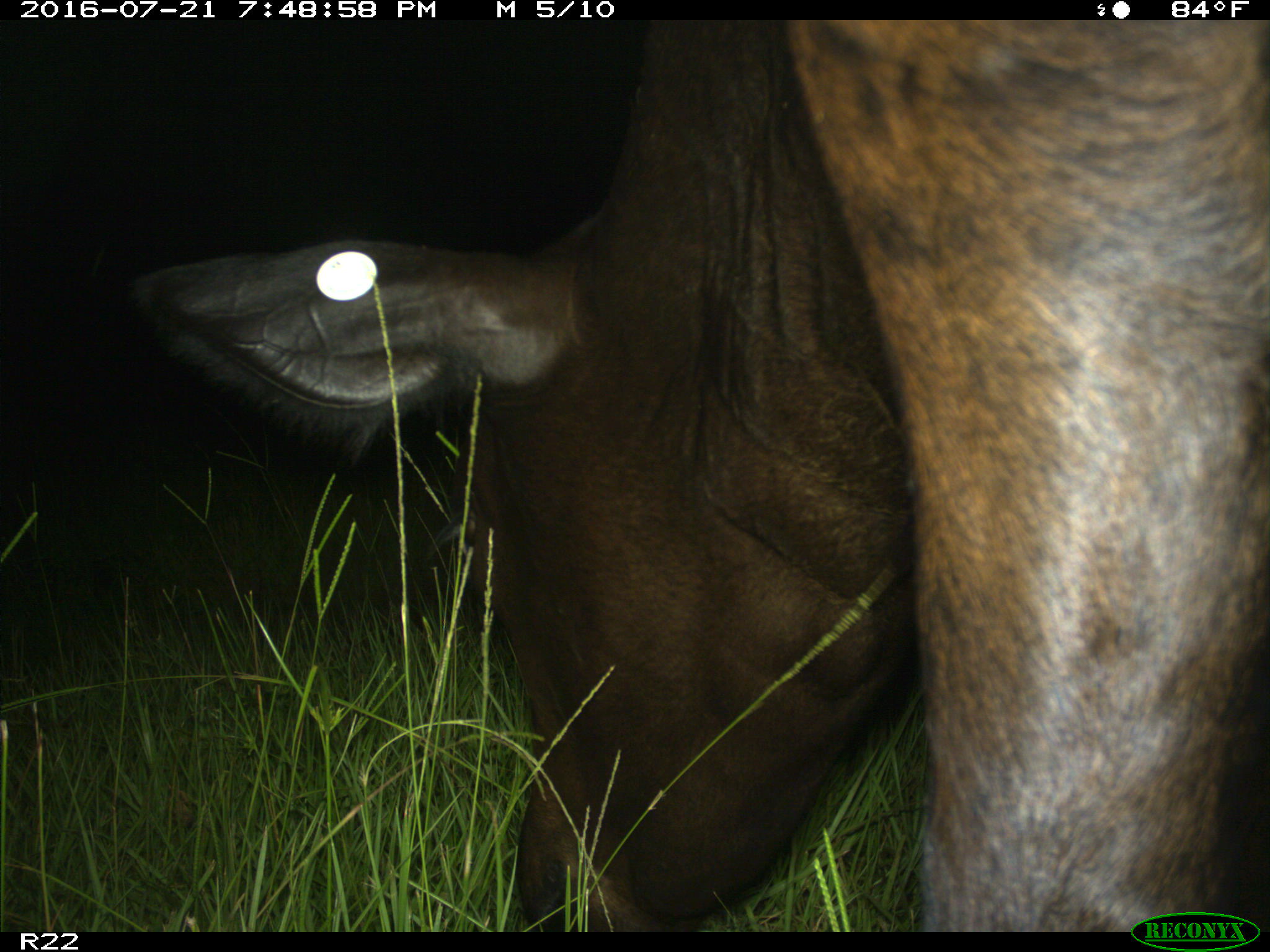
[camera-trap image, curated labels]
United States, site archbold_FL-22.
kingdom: Animalia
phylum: Chordata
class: Mammalia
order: Artiodactyla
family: Bovidae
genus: Bos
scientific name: Bos taurus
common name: domestic cow